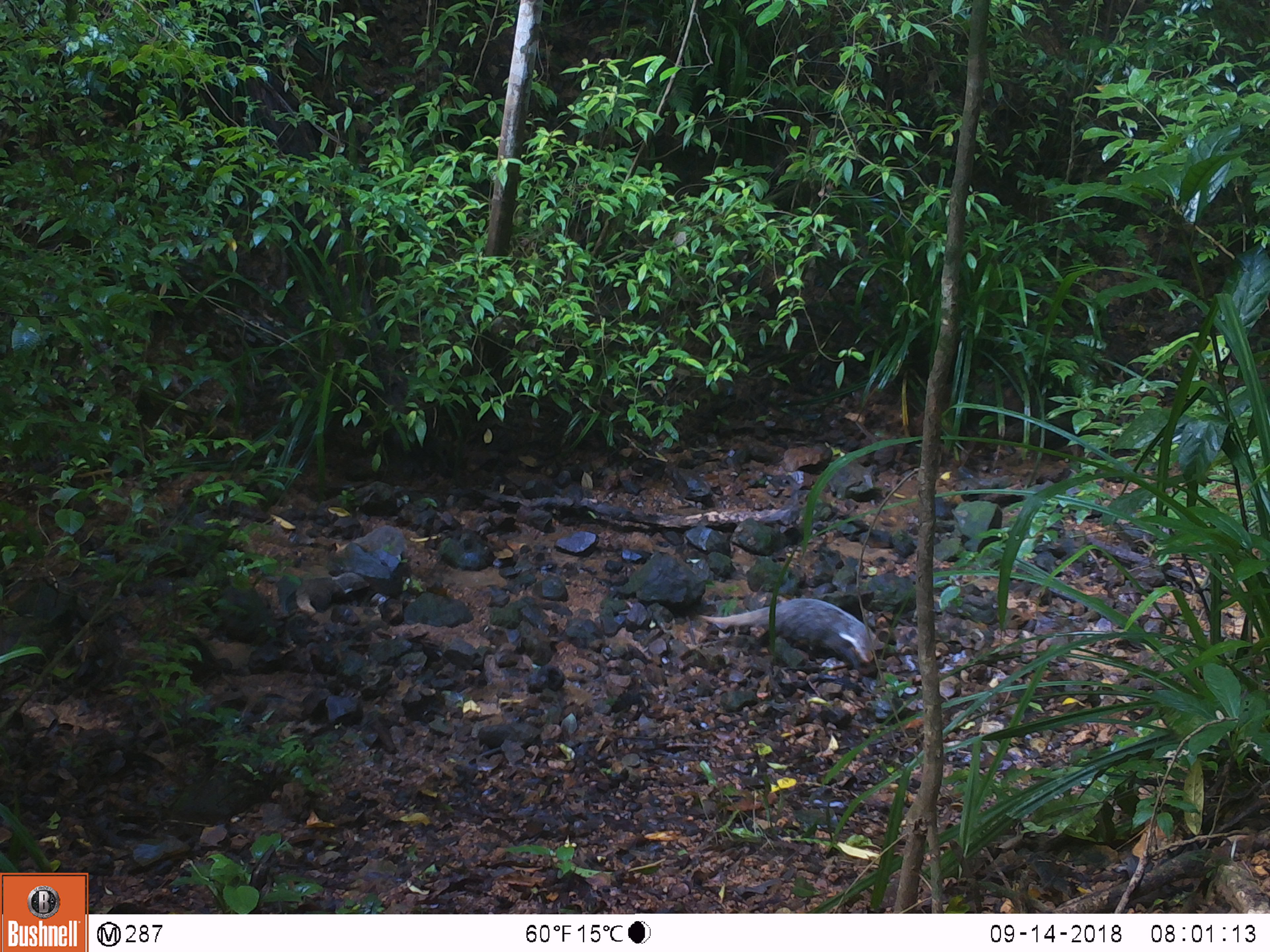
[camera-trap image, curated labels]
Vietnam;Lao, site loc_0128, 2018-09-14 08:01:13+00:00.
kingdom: Animalia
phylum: Chordata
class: Mammalia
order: Carnivora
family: Herpestidae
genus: Urva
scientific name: Urva urva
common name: crab-eating mongoose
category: crab eating mongoose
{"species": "crab eating mongoose (crab-eating mongoose) (Urva urva)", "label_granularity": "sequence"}